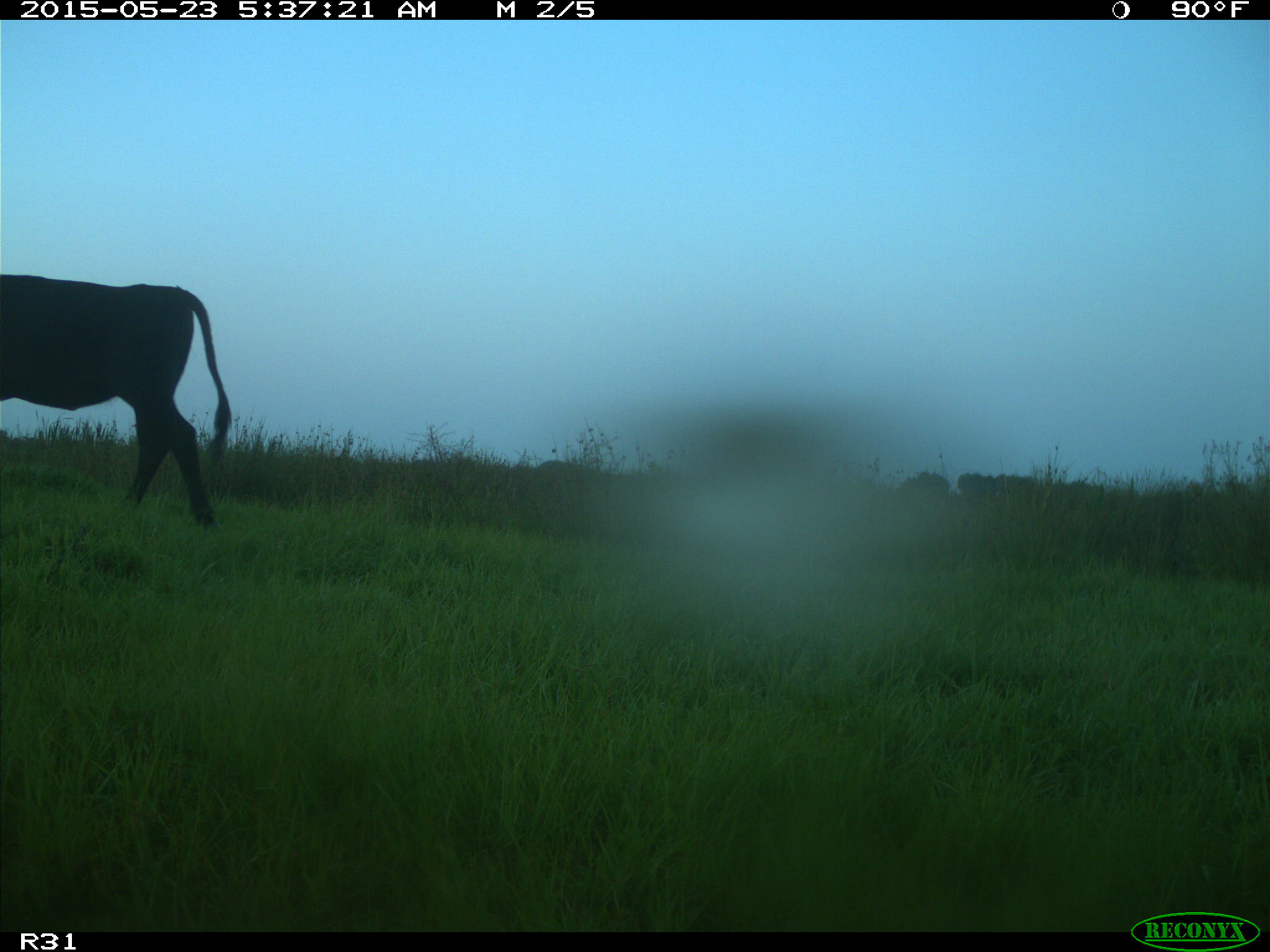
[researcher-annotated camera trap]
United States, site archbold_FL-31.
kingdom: Animalia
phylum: Chordata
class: Mammalia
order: Artiodactyla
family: Bovidae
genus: Bos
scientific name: Bos taurus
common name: domestic cow